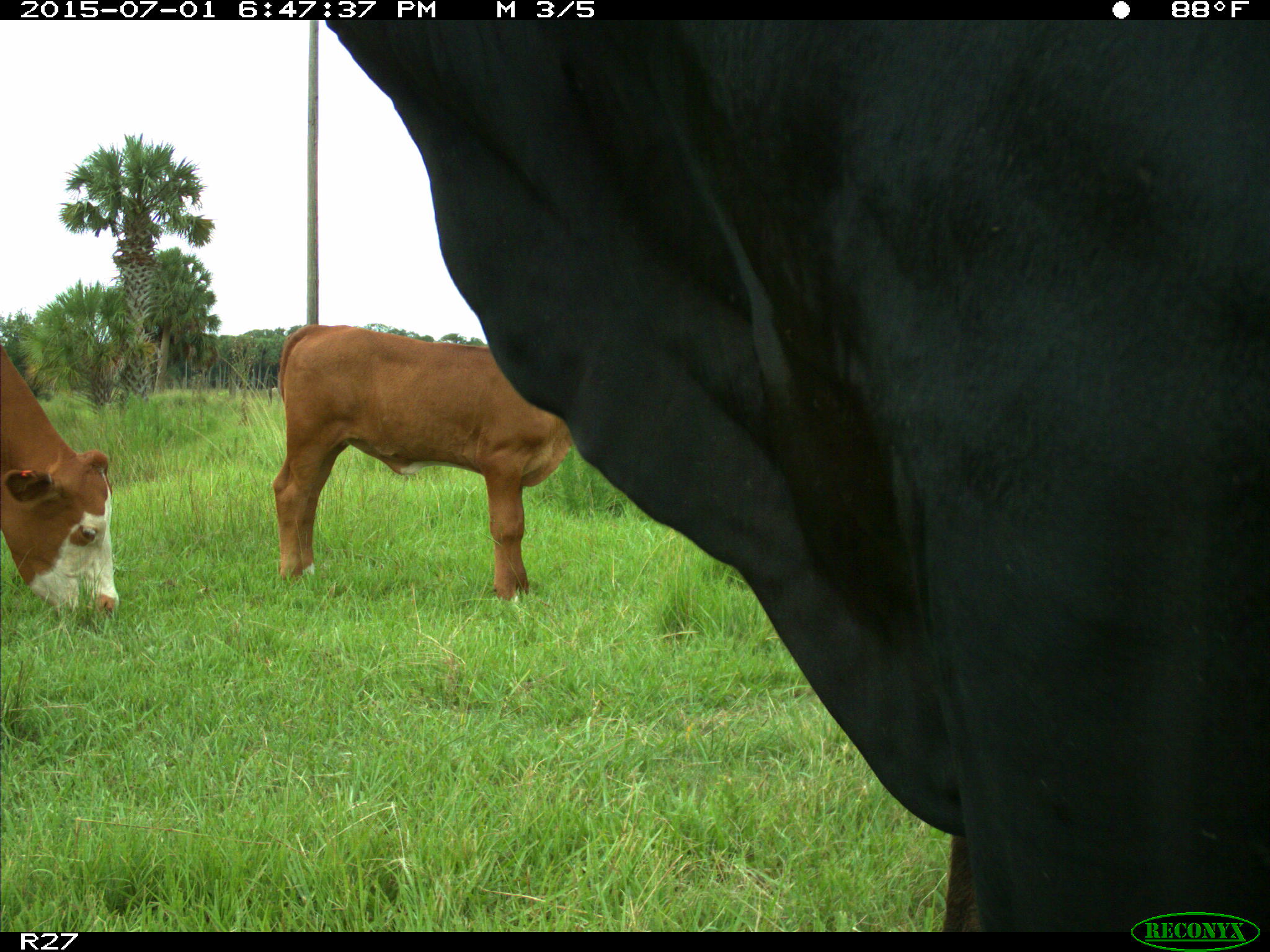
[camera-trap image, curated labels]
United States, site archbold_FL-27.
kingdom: Animalia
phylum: Chordata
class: Mammalia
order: Artiodactyla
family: Bovidae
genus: Bos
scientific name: Bos taurus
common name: domestic cow